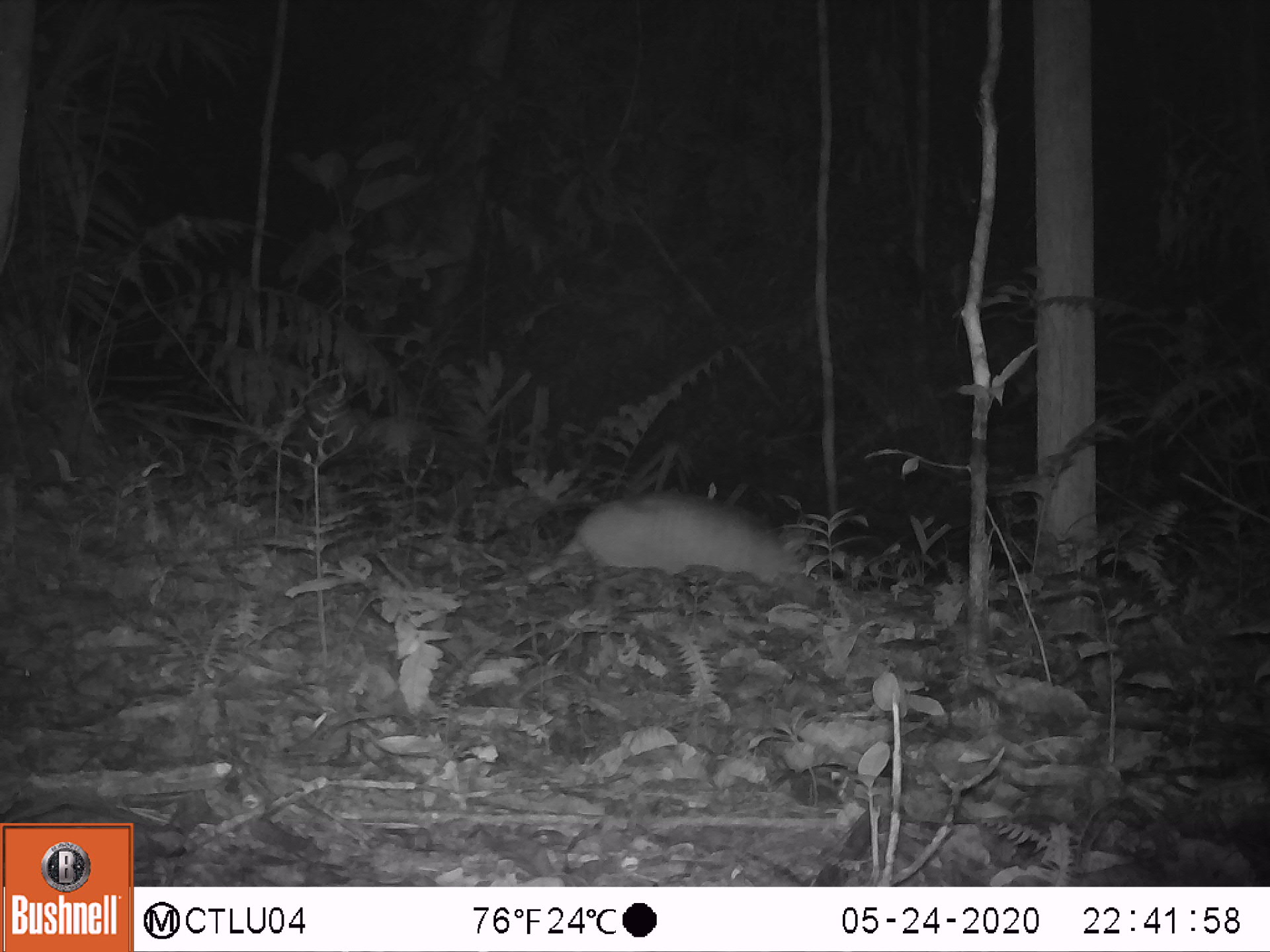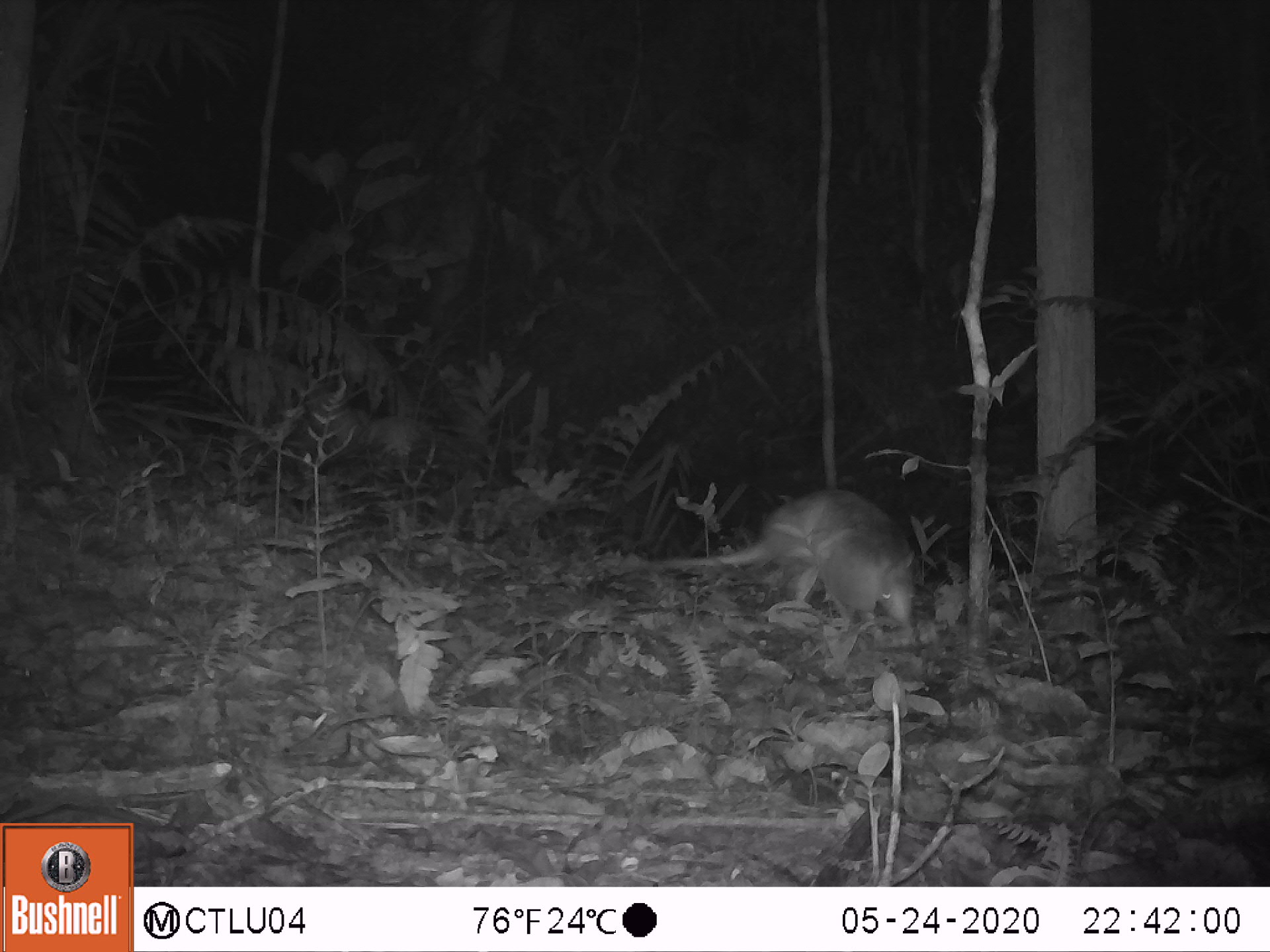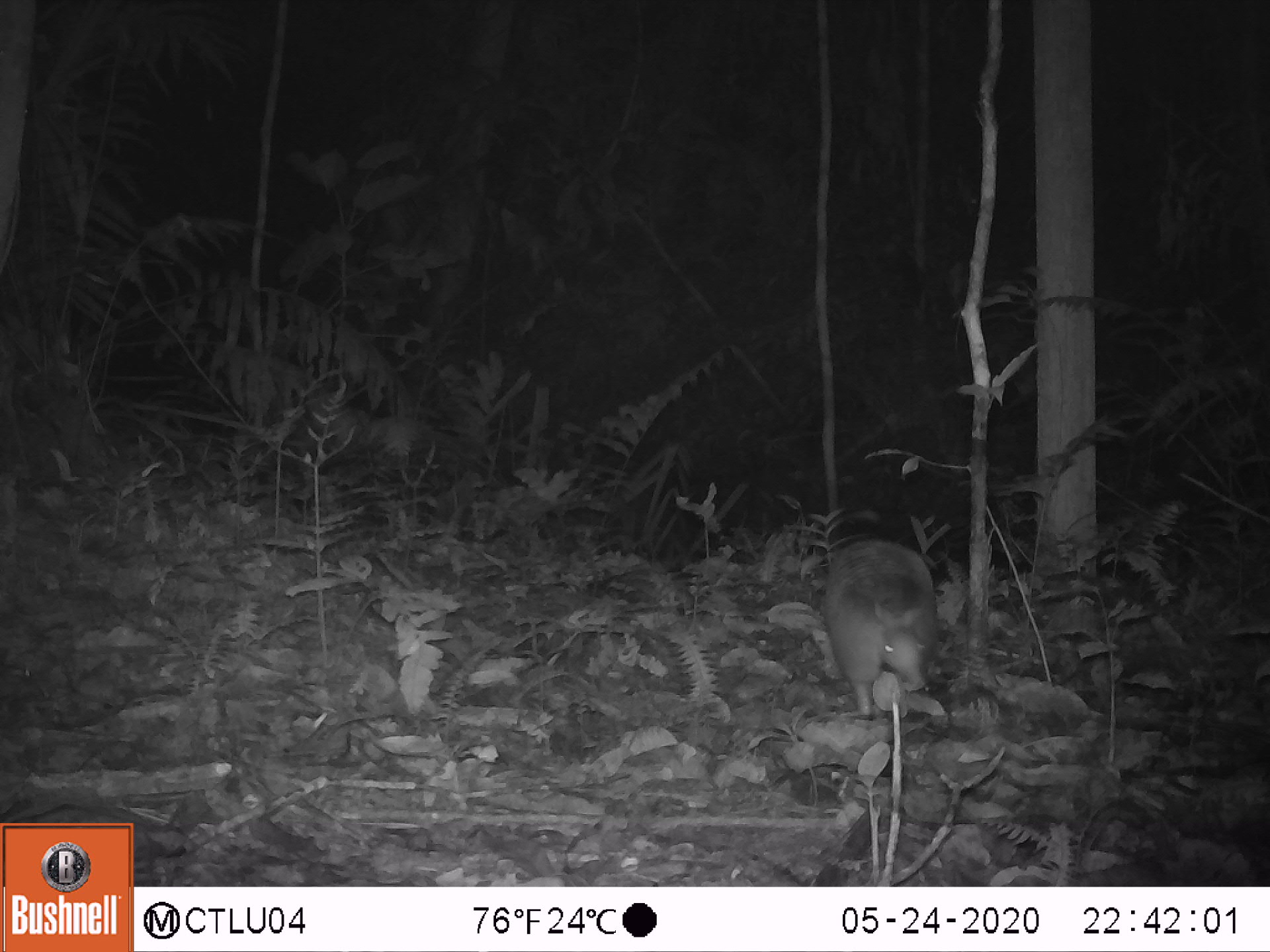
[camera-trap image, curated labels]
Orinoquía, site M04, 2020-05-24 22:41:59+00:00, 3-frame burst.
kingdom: Animalia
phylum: Chordata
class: Mammalia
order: Cingulata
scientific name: Cingulata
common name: armadillo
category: unknown armadillo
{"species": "unknown armadillo (armadillo) (Cingulata)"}